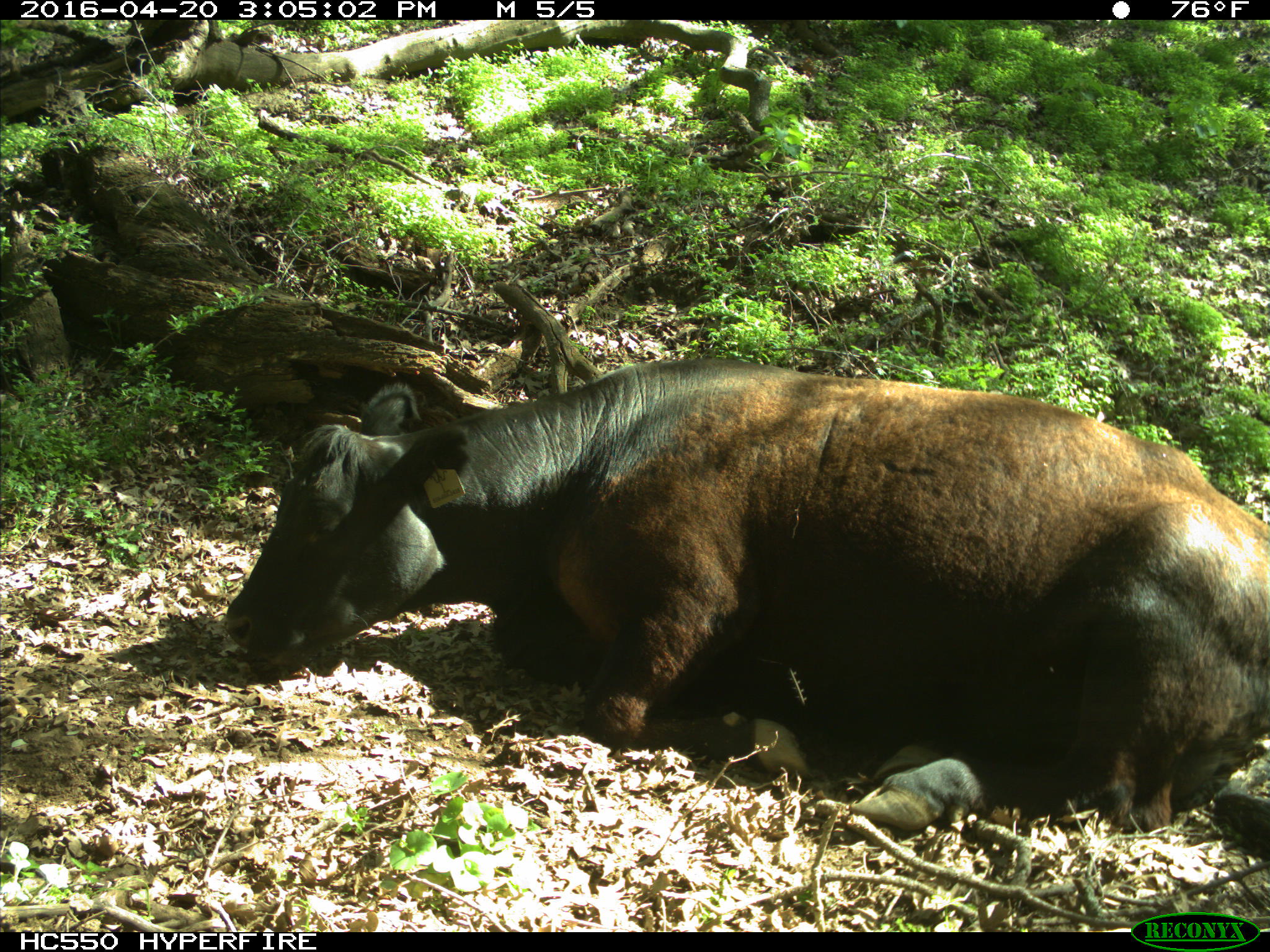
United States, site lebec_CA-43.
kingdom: Animalia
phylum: Chordata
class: Mammalia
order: Artiodactyla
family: Bovidae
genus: Bos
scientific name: Bos taurus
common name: domestic cow